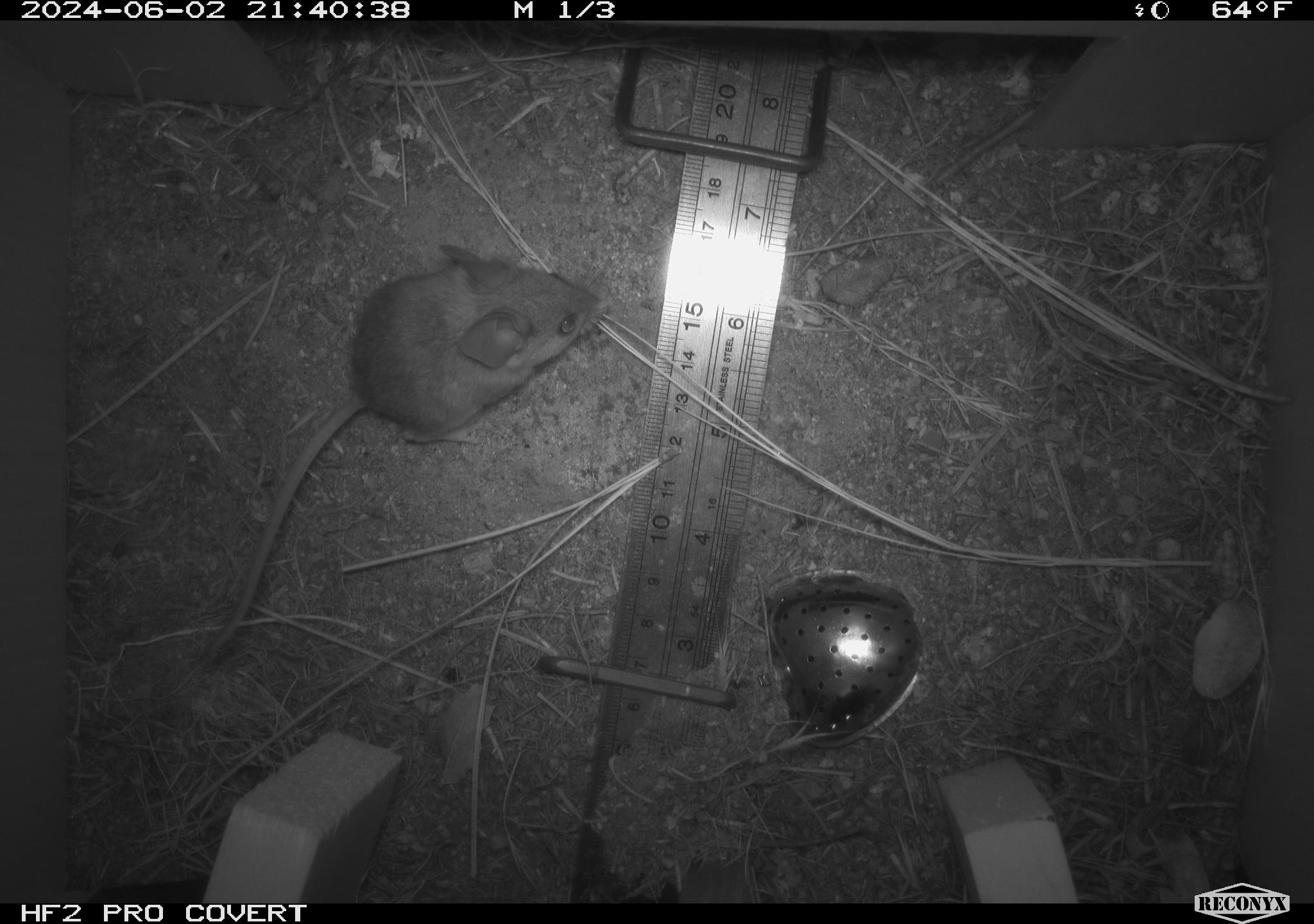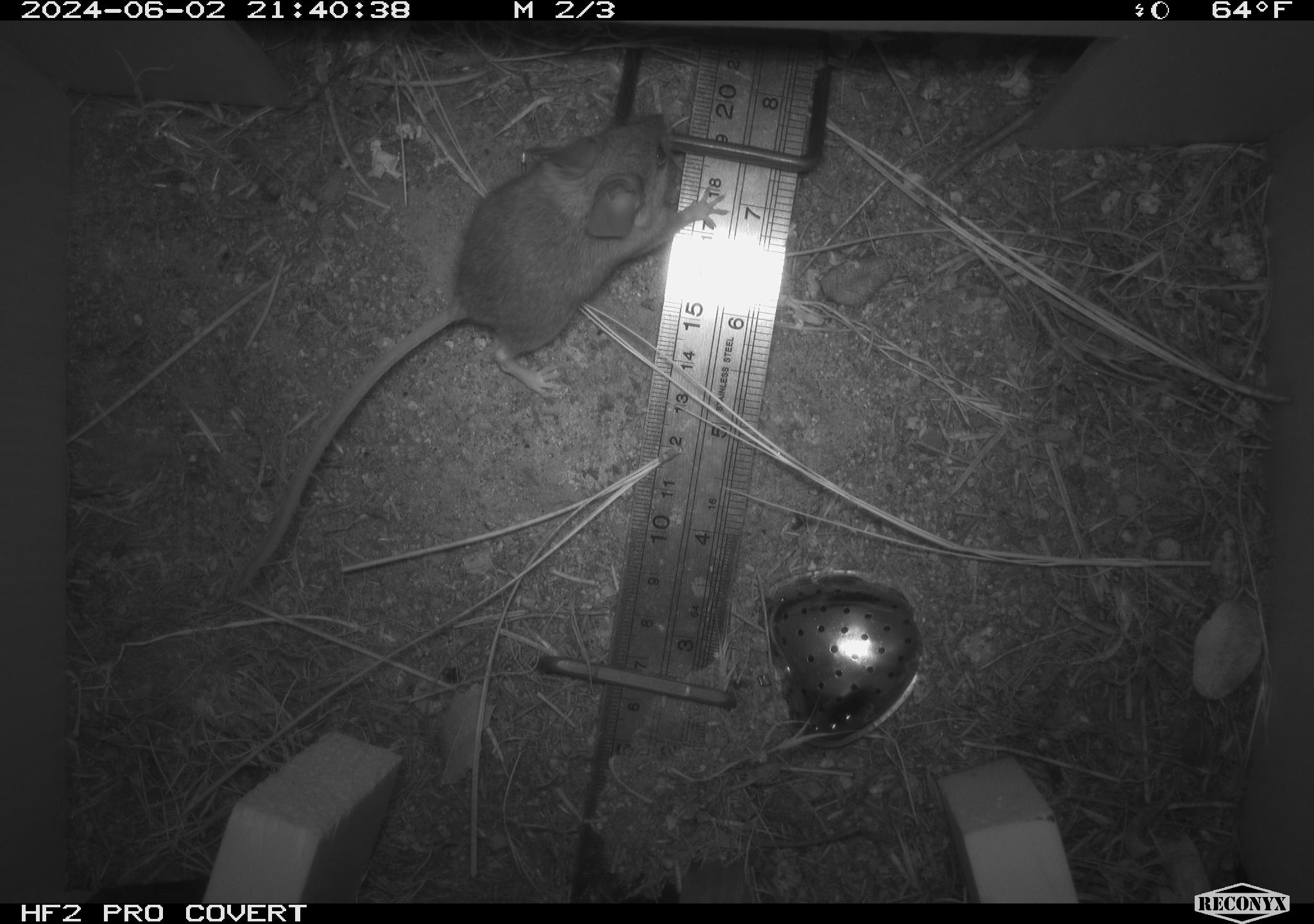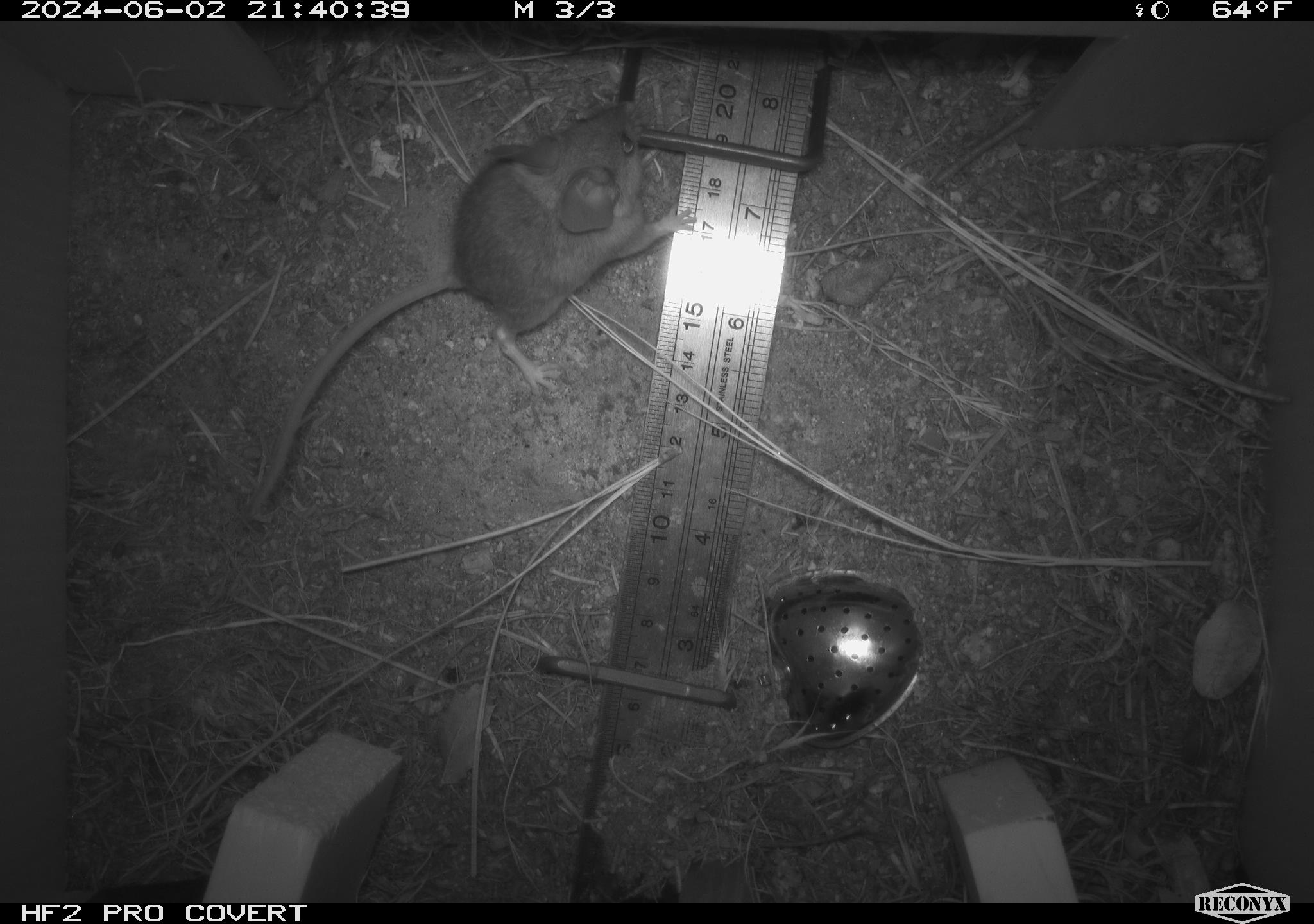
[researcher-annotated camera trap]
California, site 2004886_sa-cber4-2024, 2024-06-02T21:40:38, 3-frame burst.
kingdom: Animalia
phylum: Chordata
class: Mammalia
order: Rodentia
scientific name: Rodentia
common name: mouse species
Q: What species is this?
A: Mouse species (Rodentia).